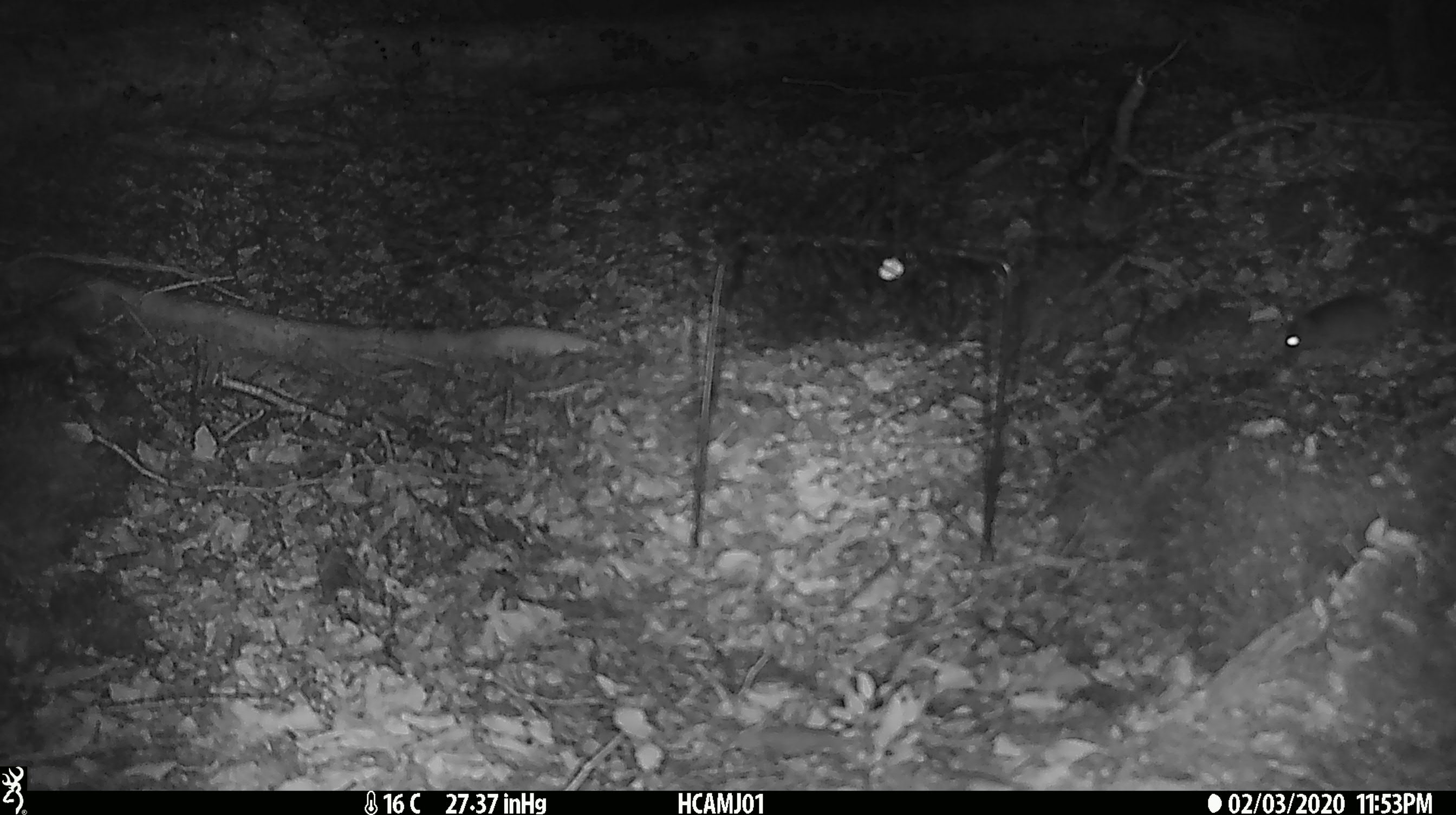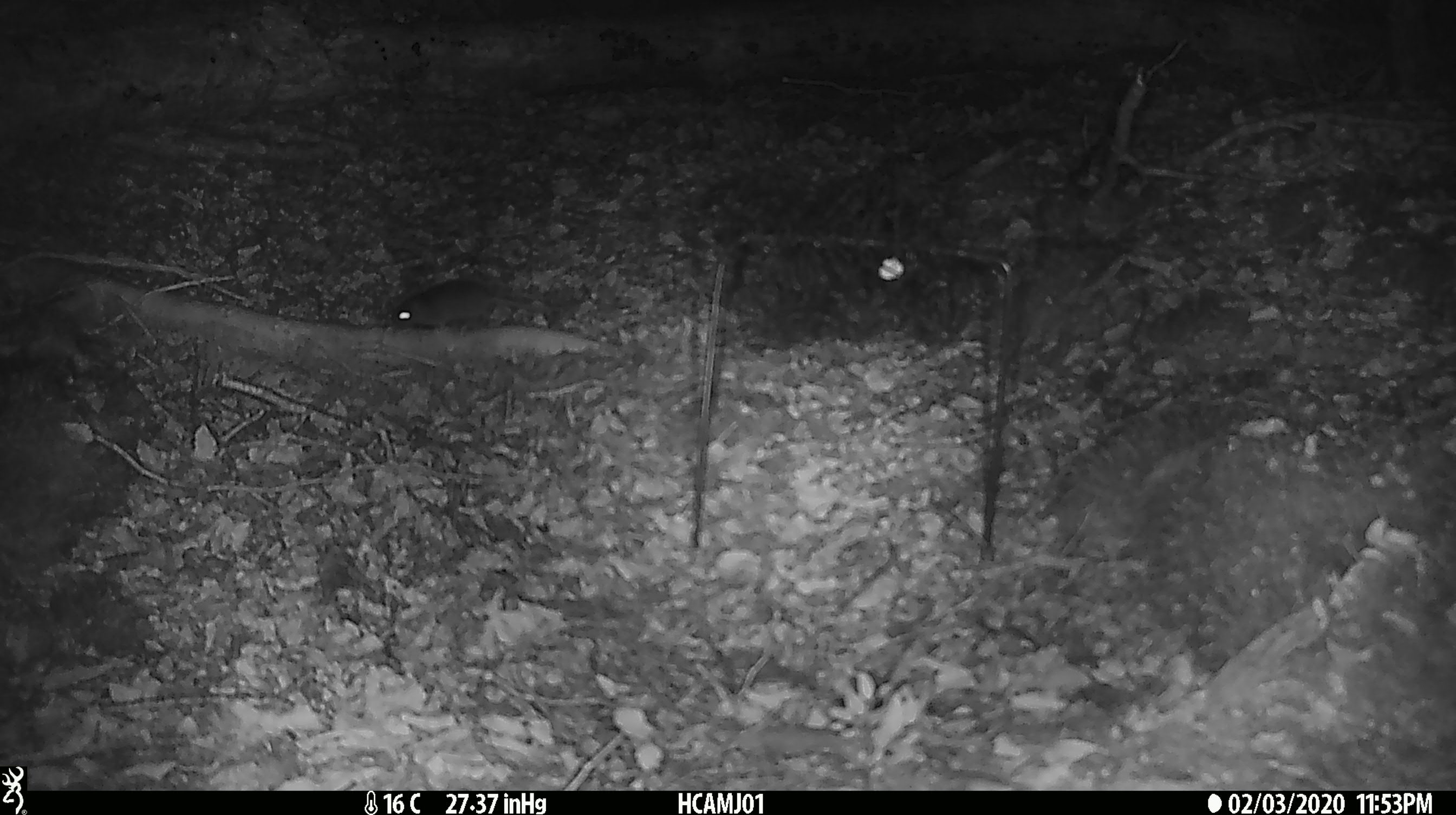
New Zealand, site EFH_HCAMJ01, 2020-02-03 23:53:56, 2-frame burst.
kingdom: Animalia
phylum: Chordata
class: Mammalia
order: Rodentia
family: Muridae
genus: Mus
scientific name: Mus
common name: mouse